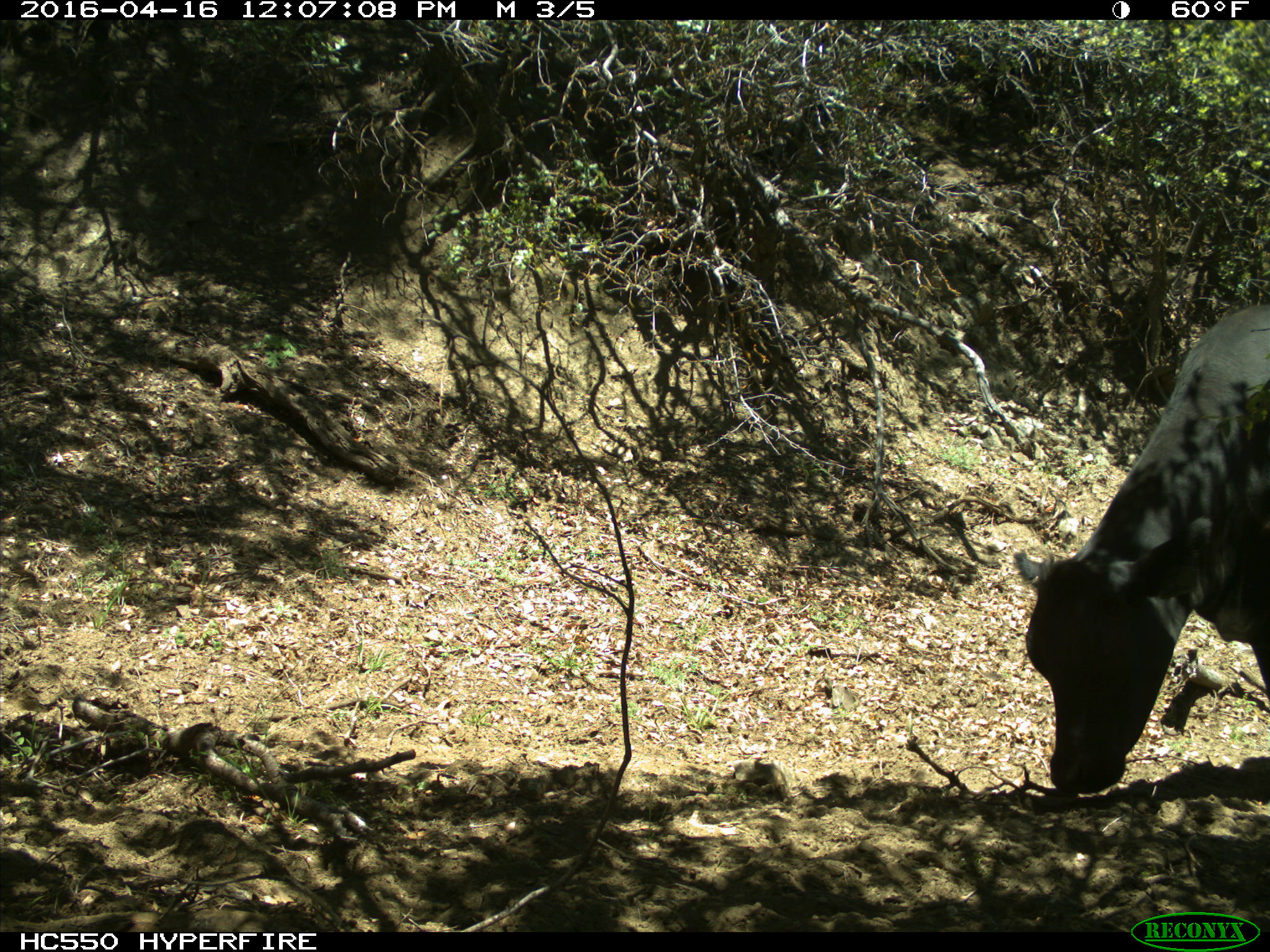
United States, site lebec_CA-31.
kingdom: Animalia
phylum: Chordata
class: Mammalia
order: Artiodactyla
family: Bovidae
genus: Bos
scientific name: Bos taurus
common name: domestic cow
Bos taurus (domestic cow).